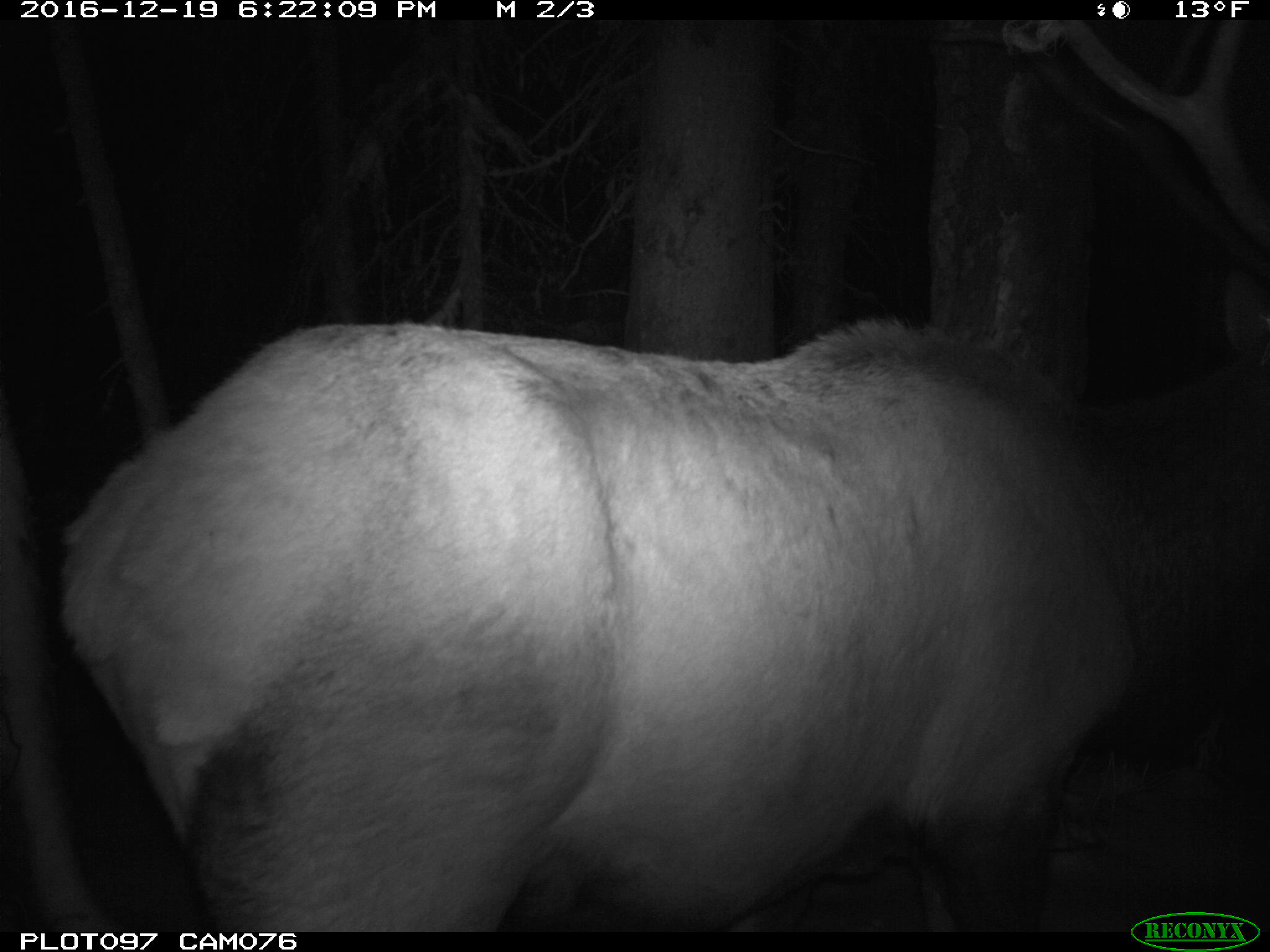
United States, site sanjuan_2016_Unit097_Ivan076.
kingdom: Animalia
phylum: Chordata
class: Mammalia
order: Artiodactyla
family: Cervidae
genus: Cervus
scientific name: Cervus elaphus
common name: red deer